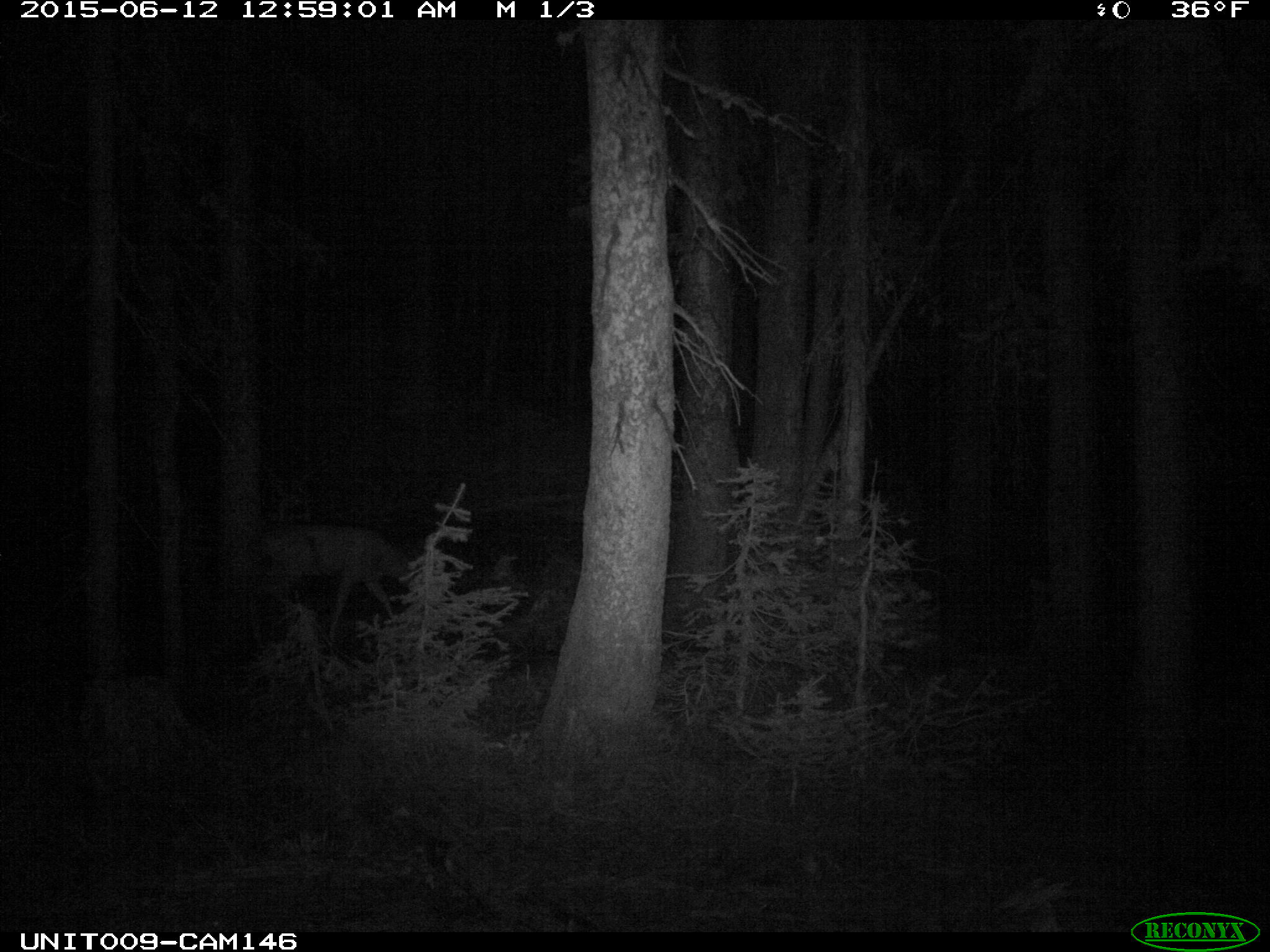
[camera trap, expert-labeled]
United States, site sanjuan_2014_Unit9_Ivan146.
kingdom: Animalia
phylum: Chordata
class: Mammalia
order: Artiodactyla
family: Cervidae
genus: Odocoileus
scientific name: Odocoileus hemionus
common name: mule deer